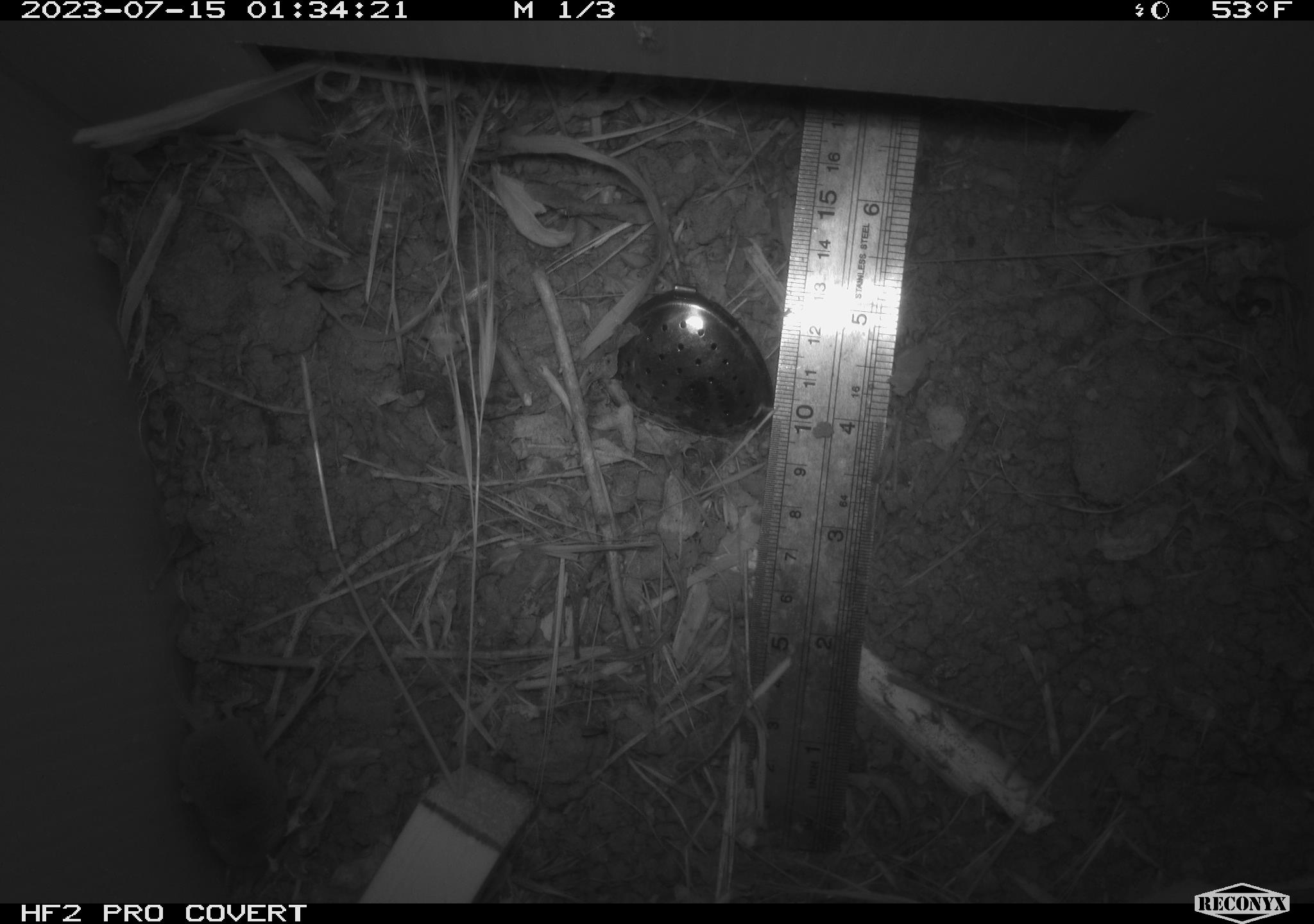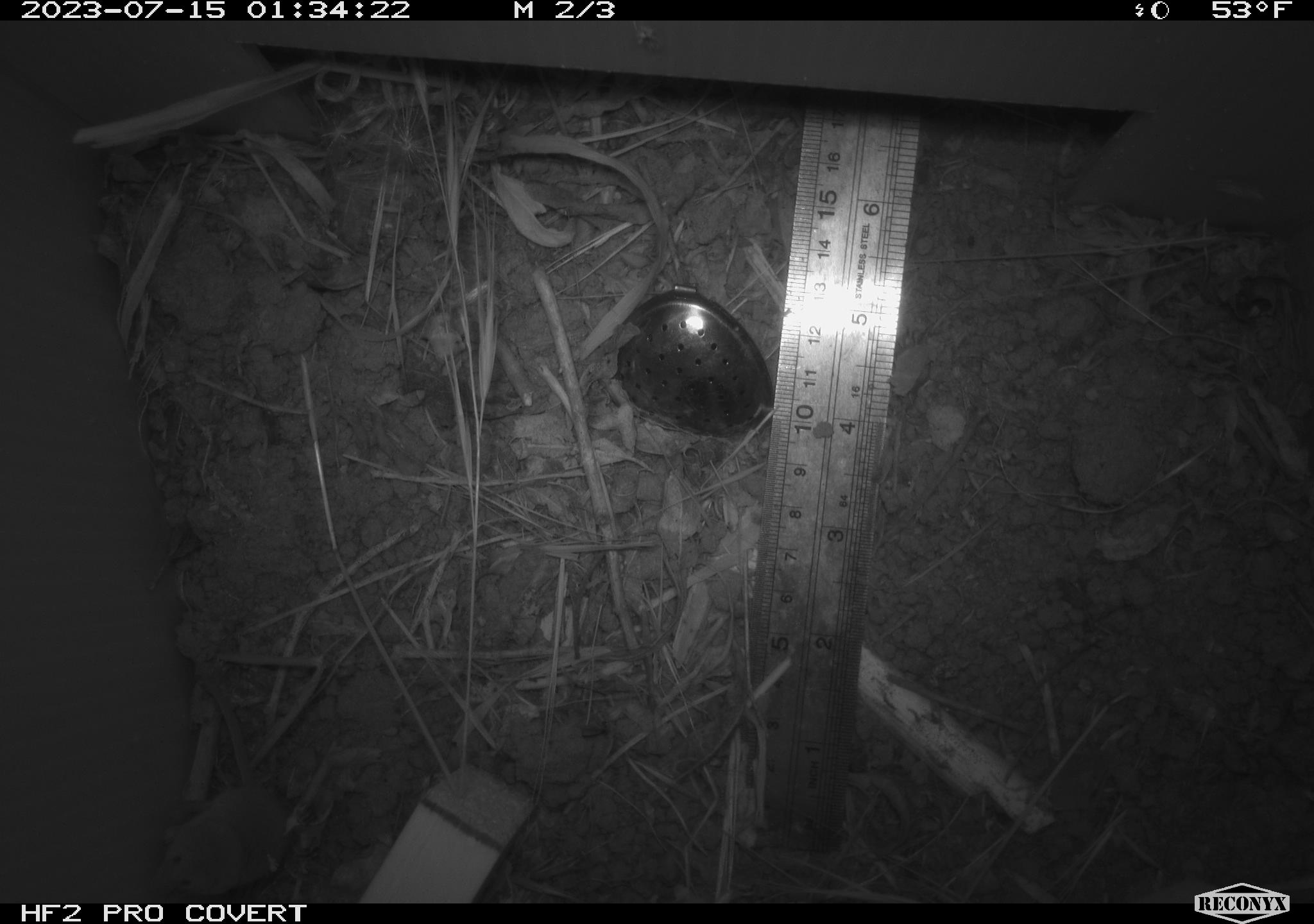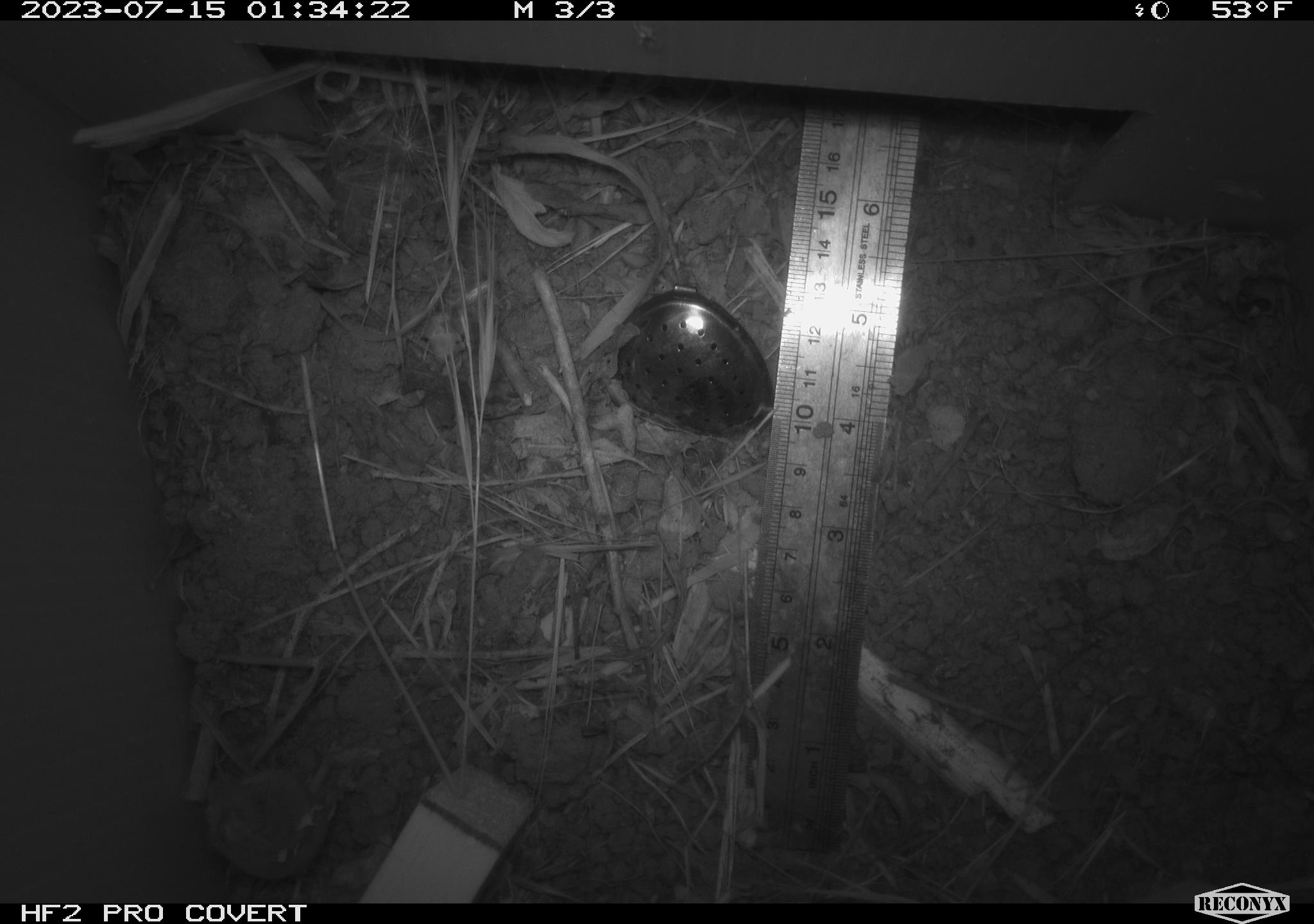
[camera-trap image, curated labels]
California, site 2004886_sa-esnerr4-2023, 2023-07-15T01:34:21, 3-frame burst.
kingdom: Animalia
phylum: Chordata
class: Mammalia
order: Eulipotyphla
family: Soricidae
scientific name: Soricidae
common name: shrews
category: soricidae family